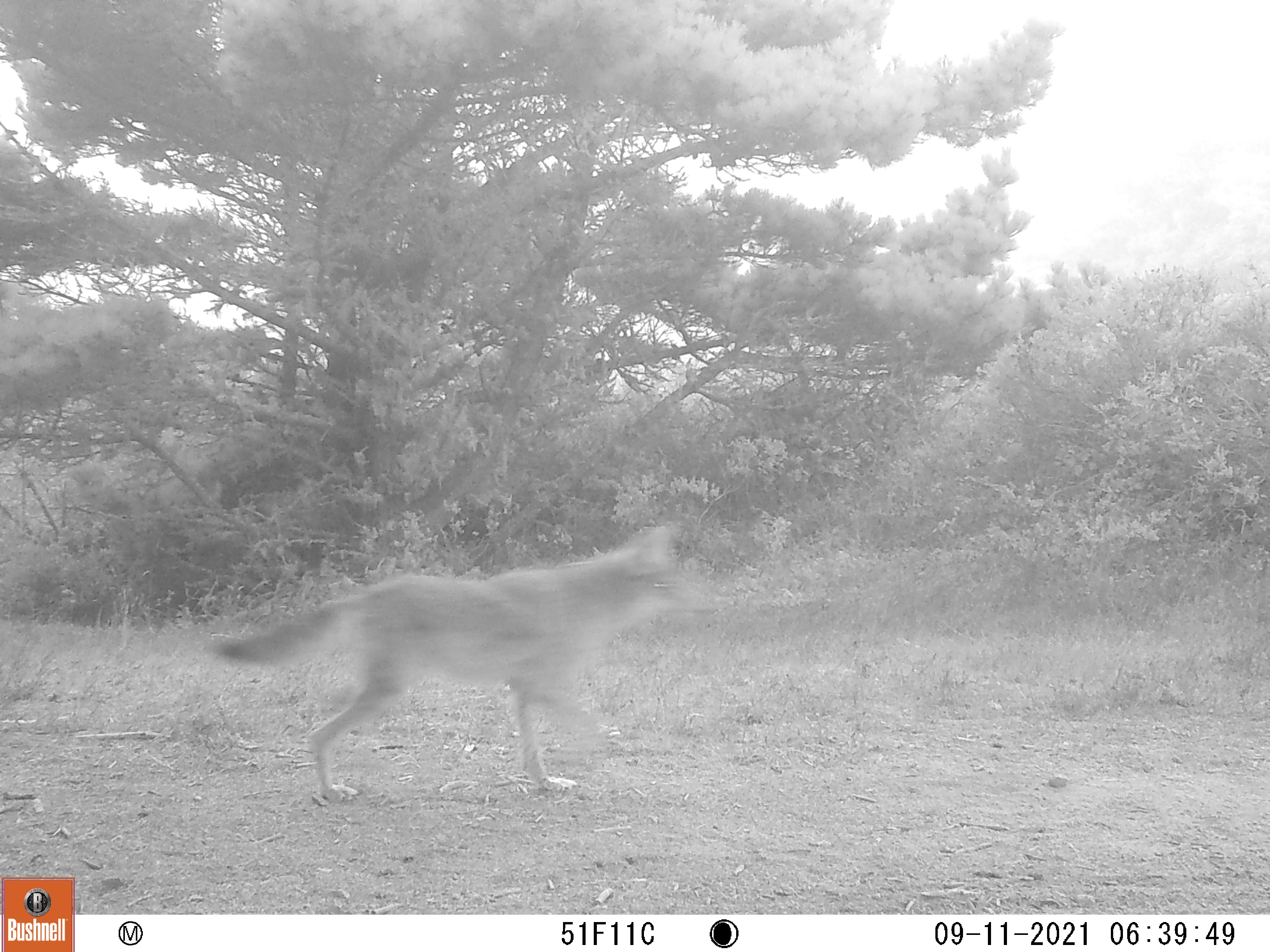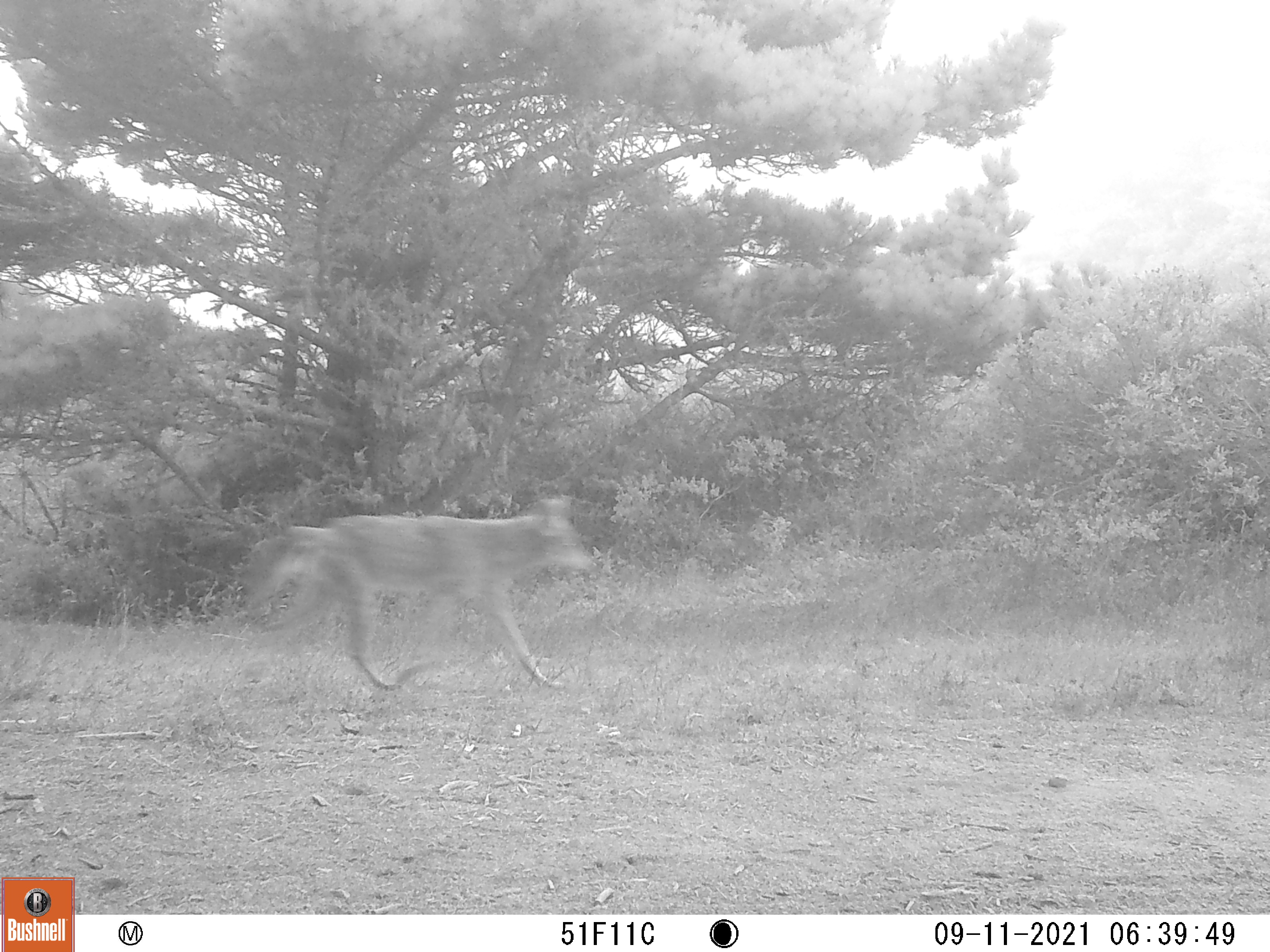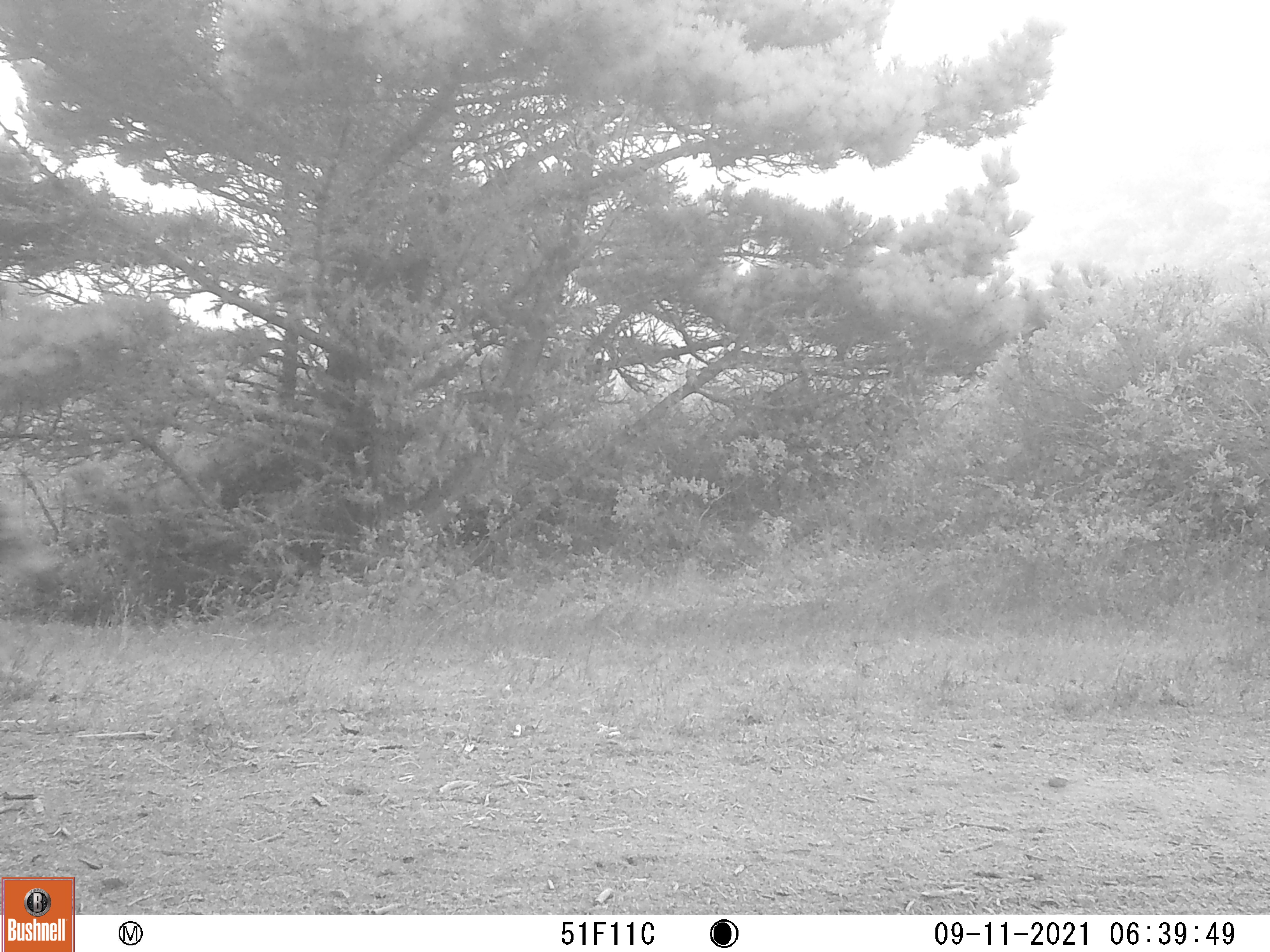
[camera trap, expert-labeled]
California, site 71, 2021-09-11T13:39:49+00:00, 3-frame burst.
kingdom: Animalia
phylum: Chordata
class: Mammalia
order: Carnivora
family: Canidae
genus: Canis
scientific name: Canis latrans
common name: coyote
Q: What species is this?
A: Coyote (Canis latrans).